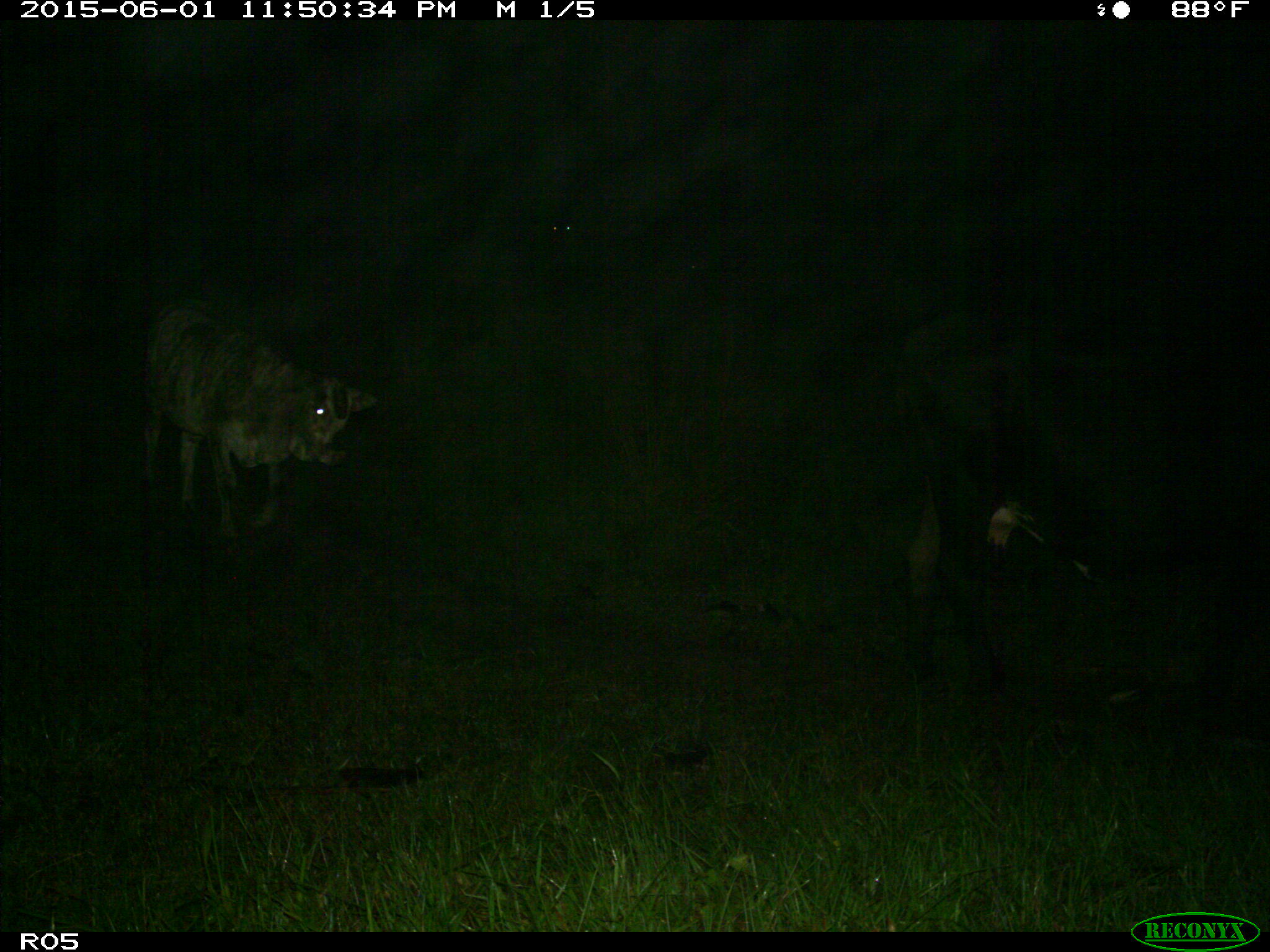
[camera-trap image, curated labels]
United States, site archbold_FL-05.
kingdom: Animalia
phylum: Chordata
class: Mammalia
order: Artiodactyla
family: Bovidae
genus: Bos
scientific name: Bos taurus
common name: domestic cow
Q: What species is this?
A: Bos taurus (domestic cow).